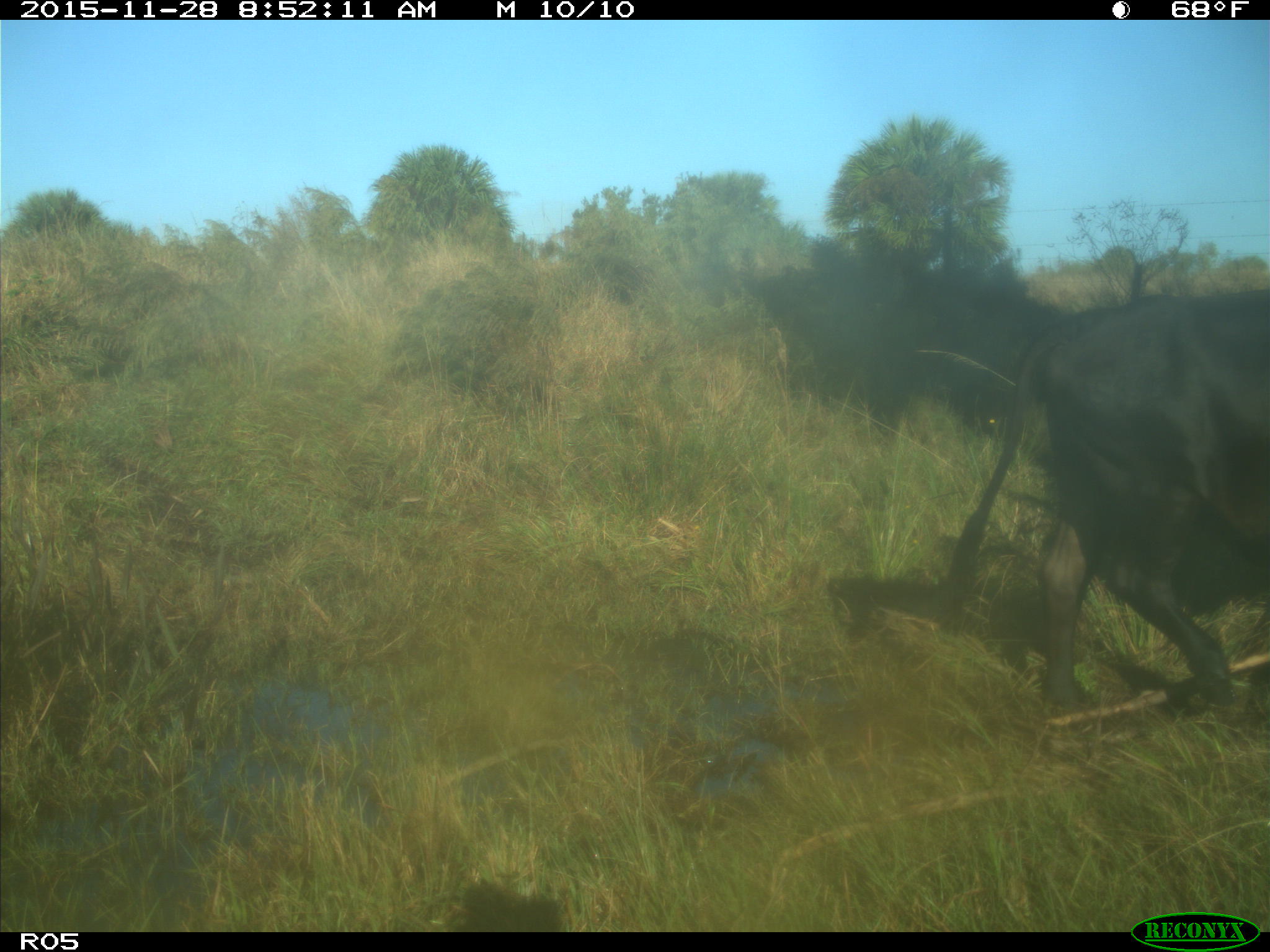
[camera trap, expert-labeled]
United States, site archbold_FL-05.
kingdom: Animalia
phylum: Chordata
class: Mammalia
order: Artiodactyla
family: Bovidae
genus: Bos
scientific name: Bos taurus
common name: domestic cow